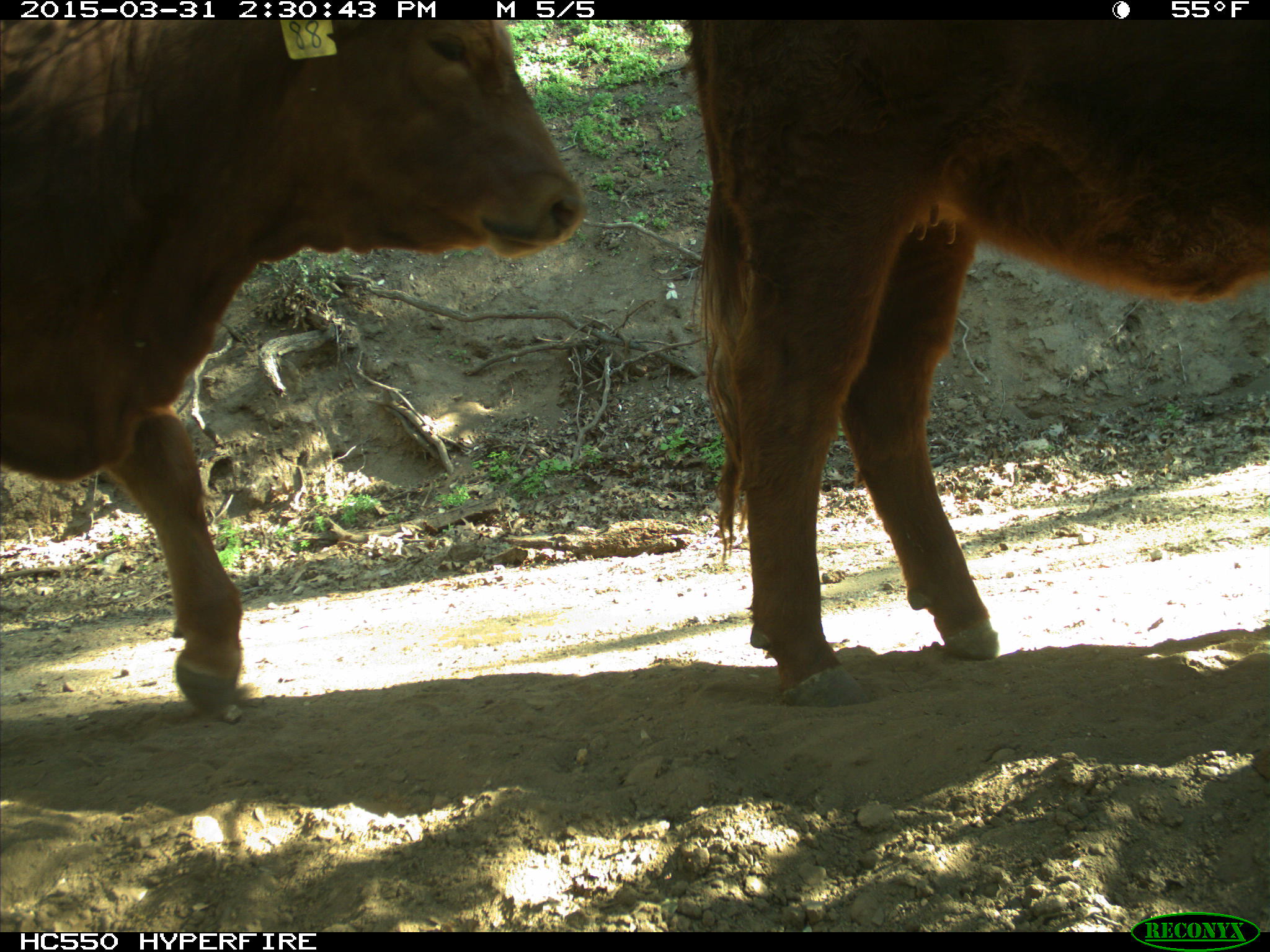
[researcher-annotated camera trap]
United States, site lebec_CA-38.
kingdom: Animalia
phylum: Chordata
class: Mammalia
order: Artiodactyla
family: Bovidae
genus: Bos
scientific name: Bos taurus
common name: domestic cow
Bos taurus (domestic cow).